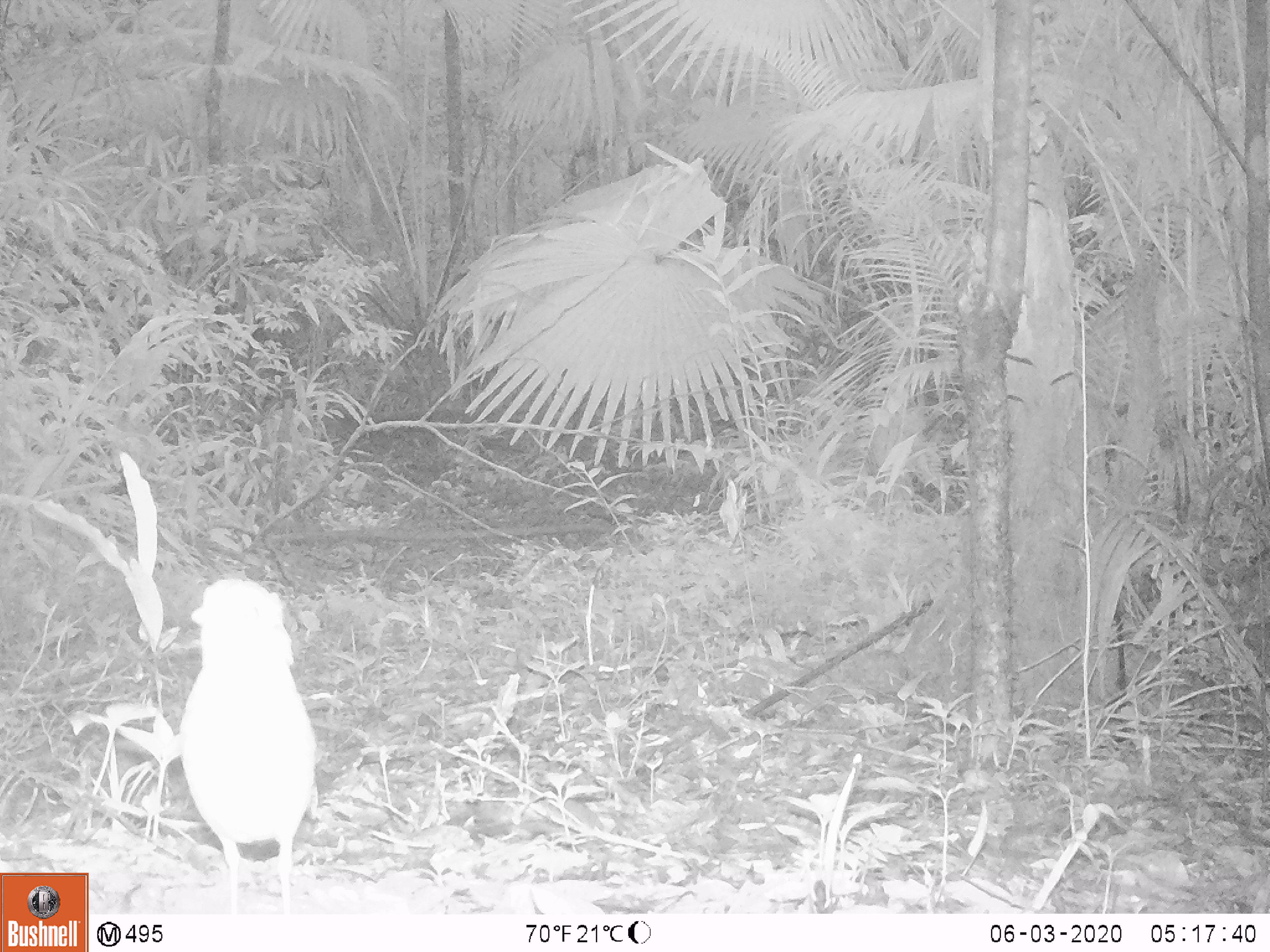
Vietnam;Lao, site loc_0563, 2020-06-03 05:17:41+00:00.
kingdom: Animalia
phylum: Chordata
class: Aves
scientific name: Aves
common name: bird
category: unidentified bird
Unidentified bird (bird) (Aves). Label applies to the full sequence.